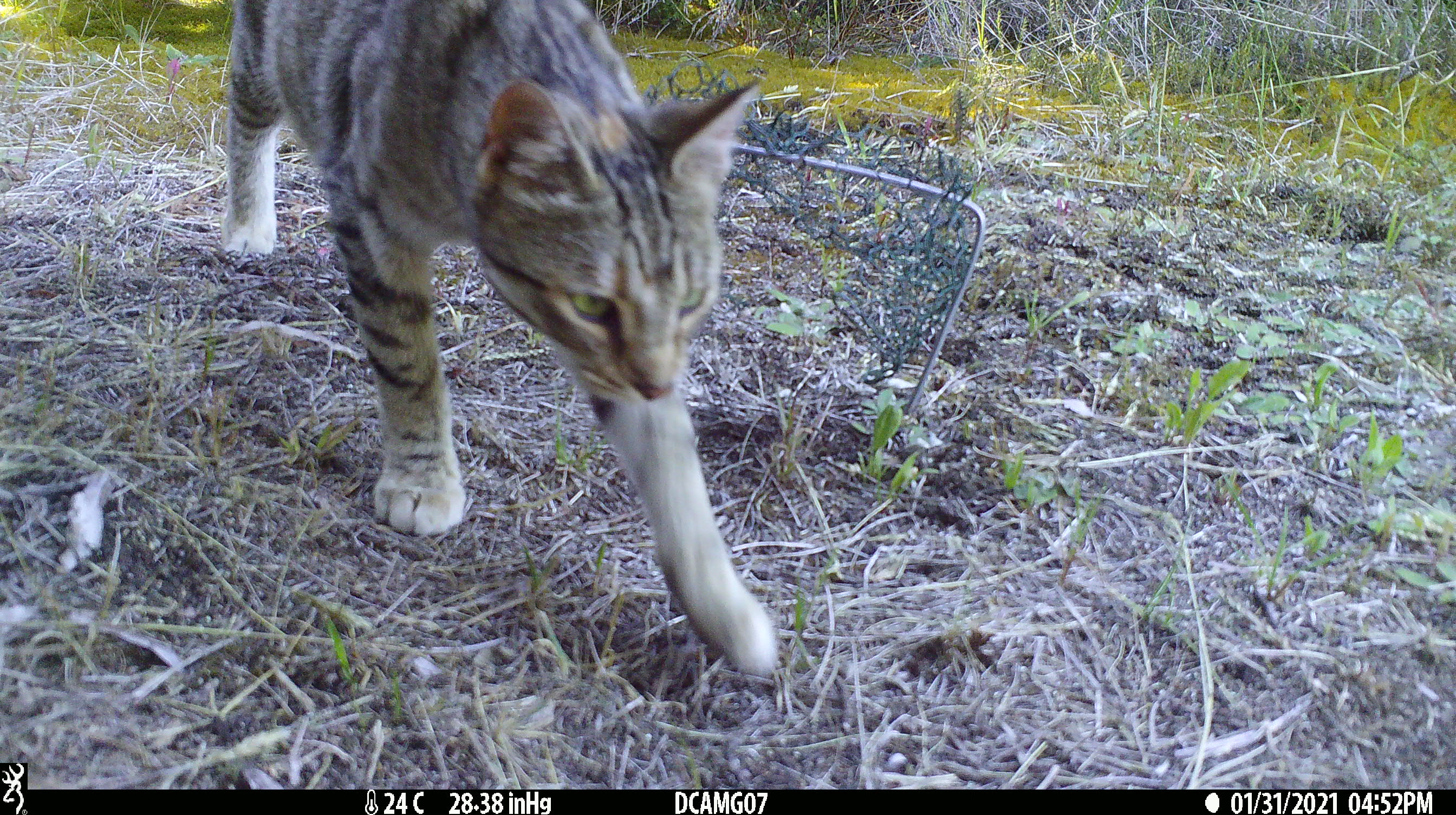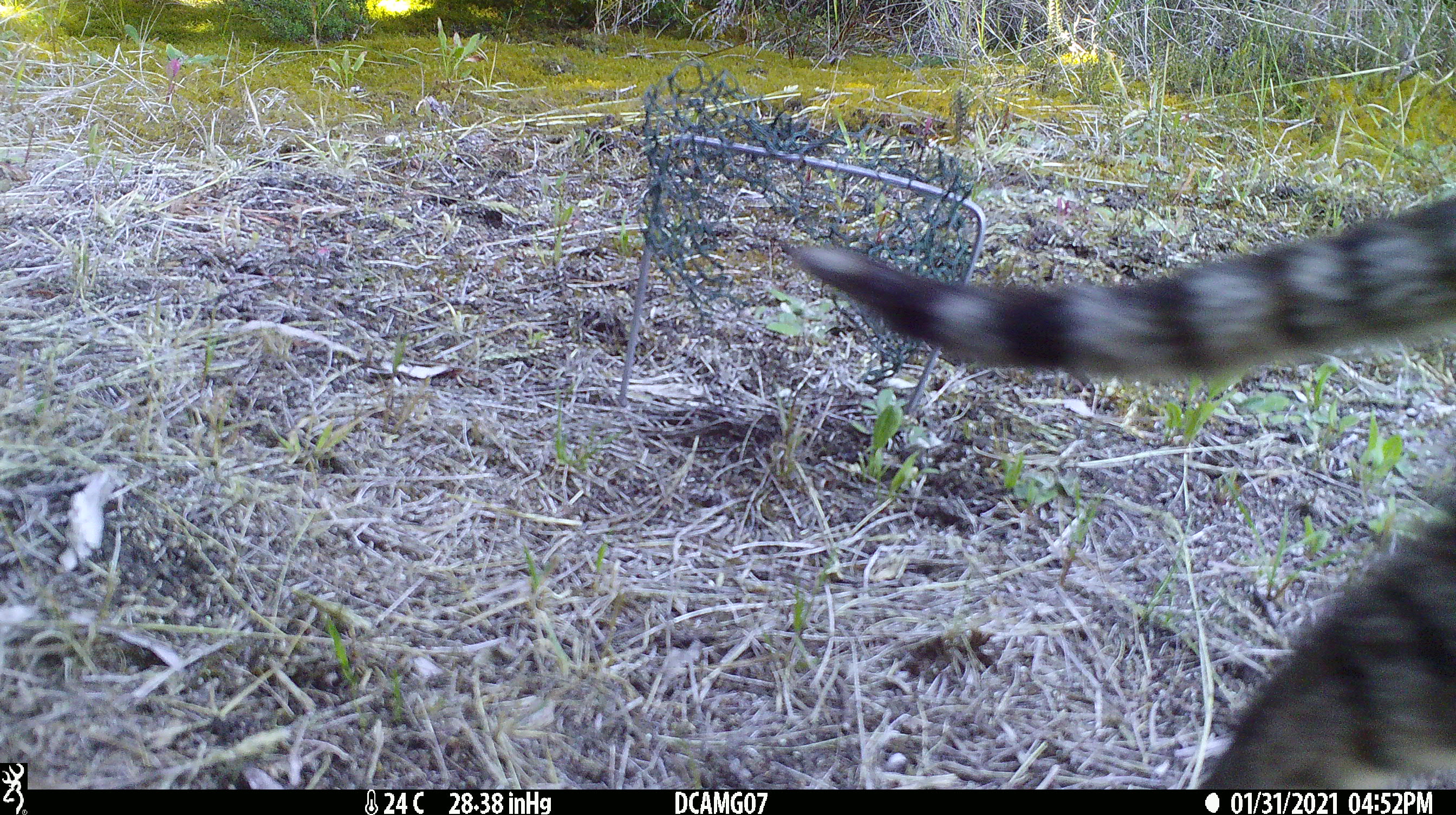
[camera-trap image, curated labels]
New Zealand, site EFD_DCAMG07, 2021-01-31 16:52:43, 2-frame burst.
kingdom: Animalia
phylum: Chordata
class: Mammalia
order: Carnivora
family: Felidae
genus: Felis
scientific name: Felis catus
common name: domestic cat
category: cat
Cat (domestic cat) (Felis catus).